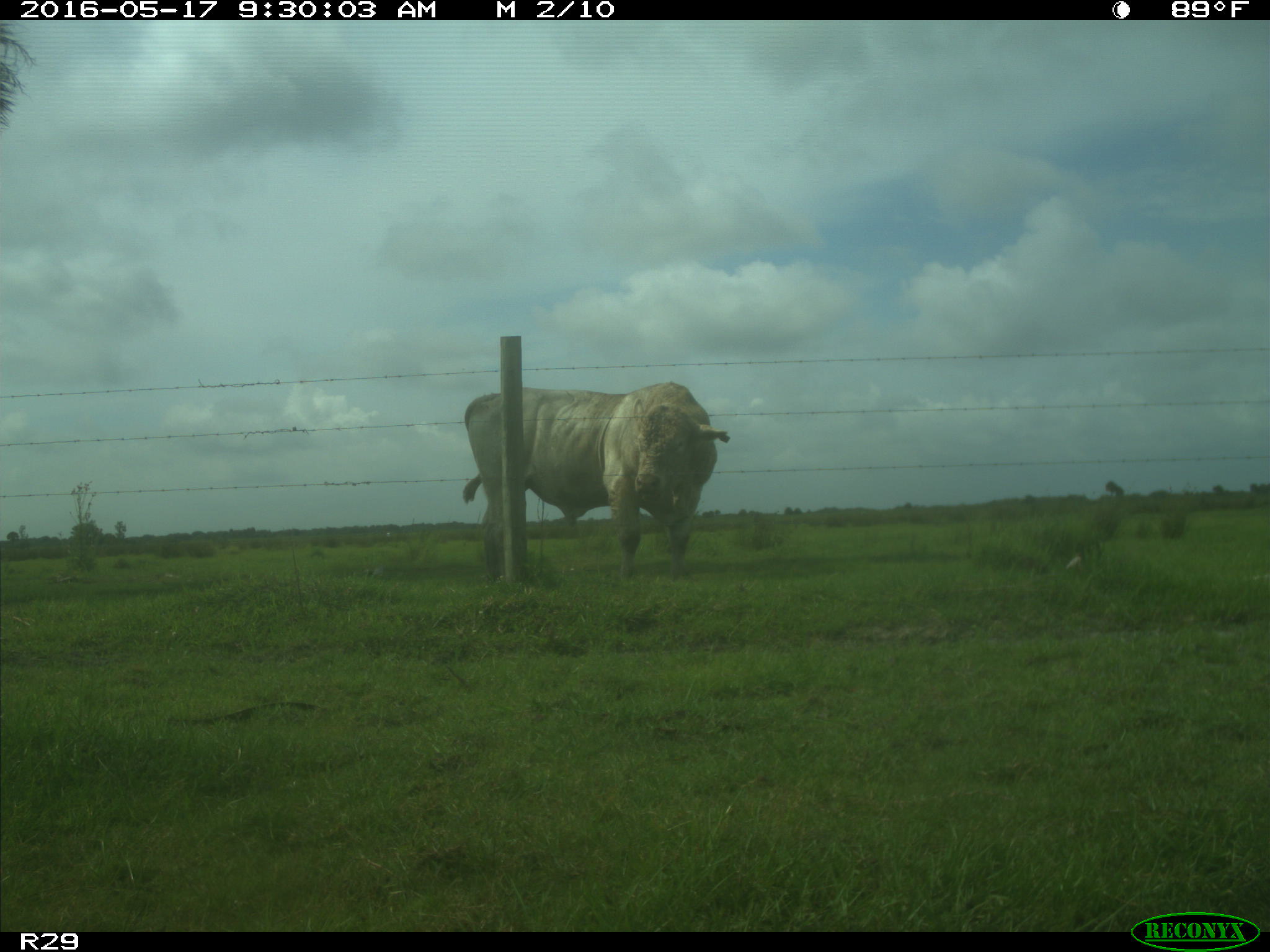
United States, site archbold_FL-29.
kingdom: Animalia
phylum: Chordata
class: Mammalia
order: Artiodactyla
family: Bovidae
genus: Bos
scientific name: Bos taurus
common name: domestic cow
Bos taurus (domestic cow).